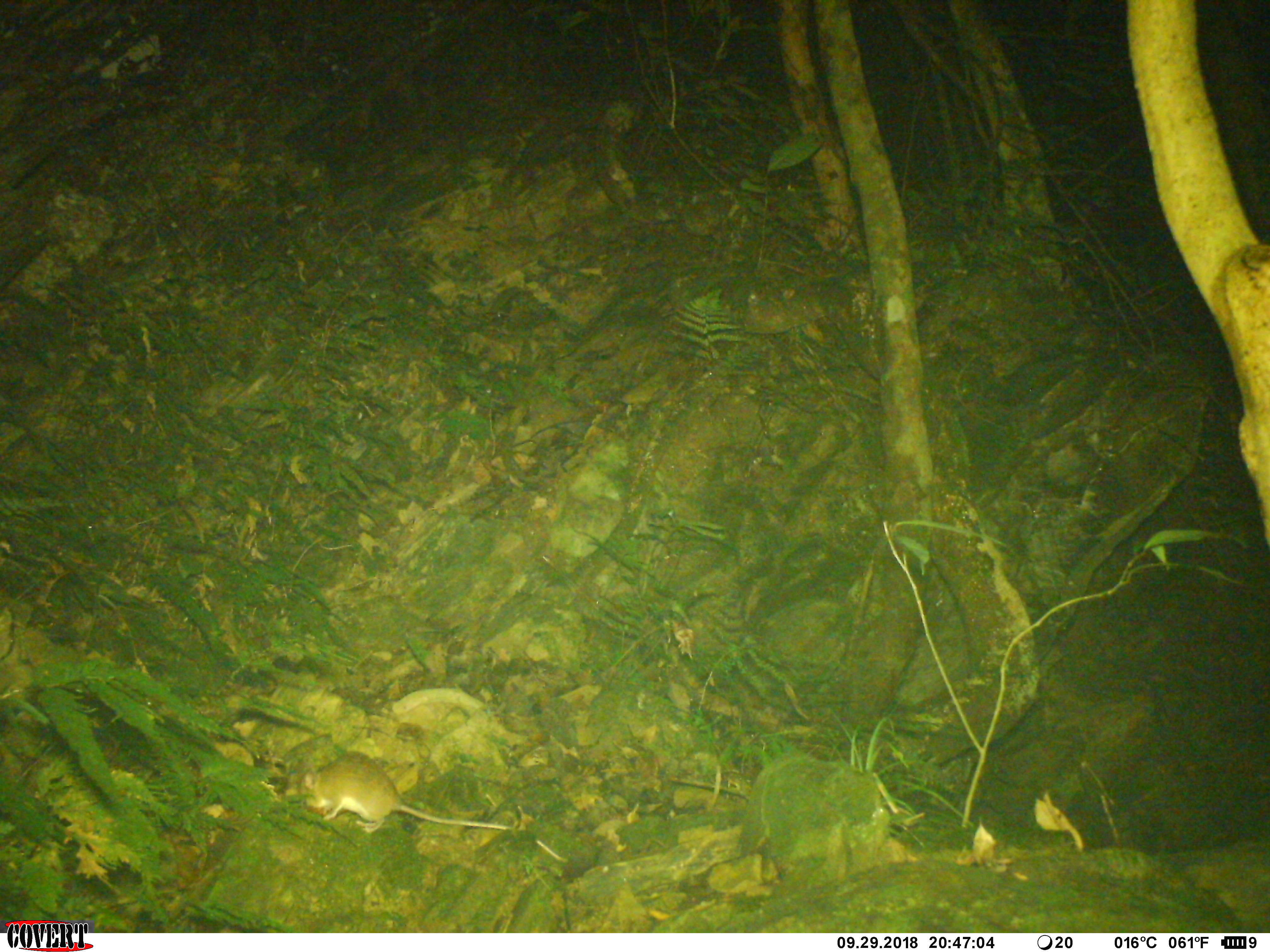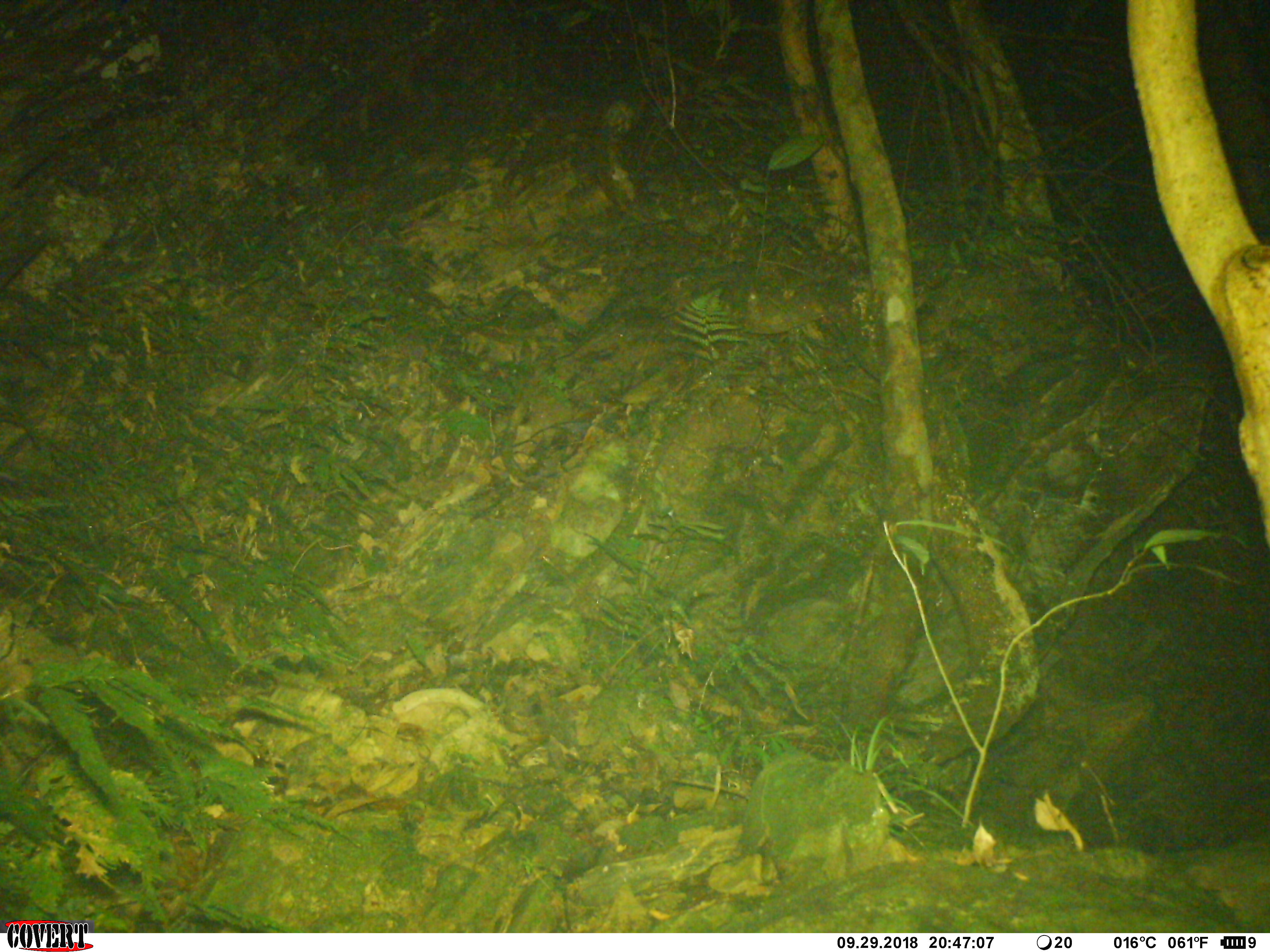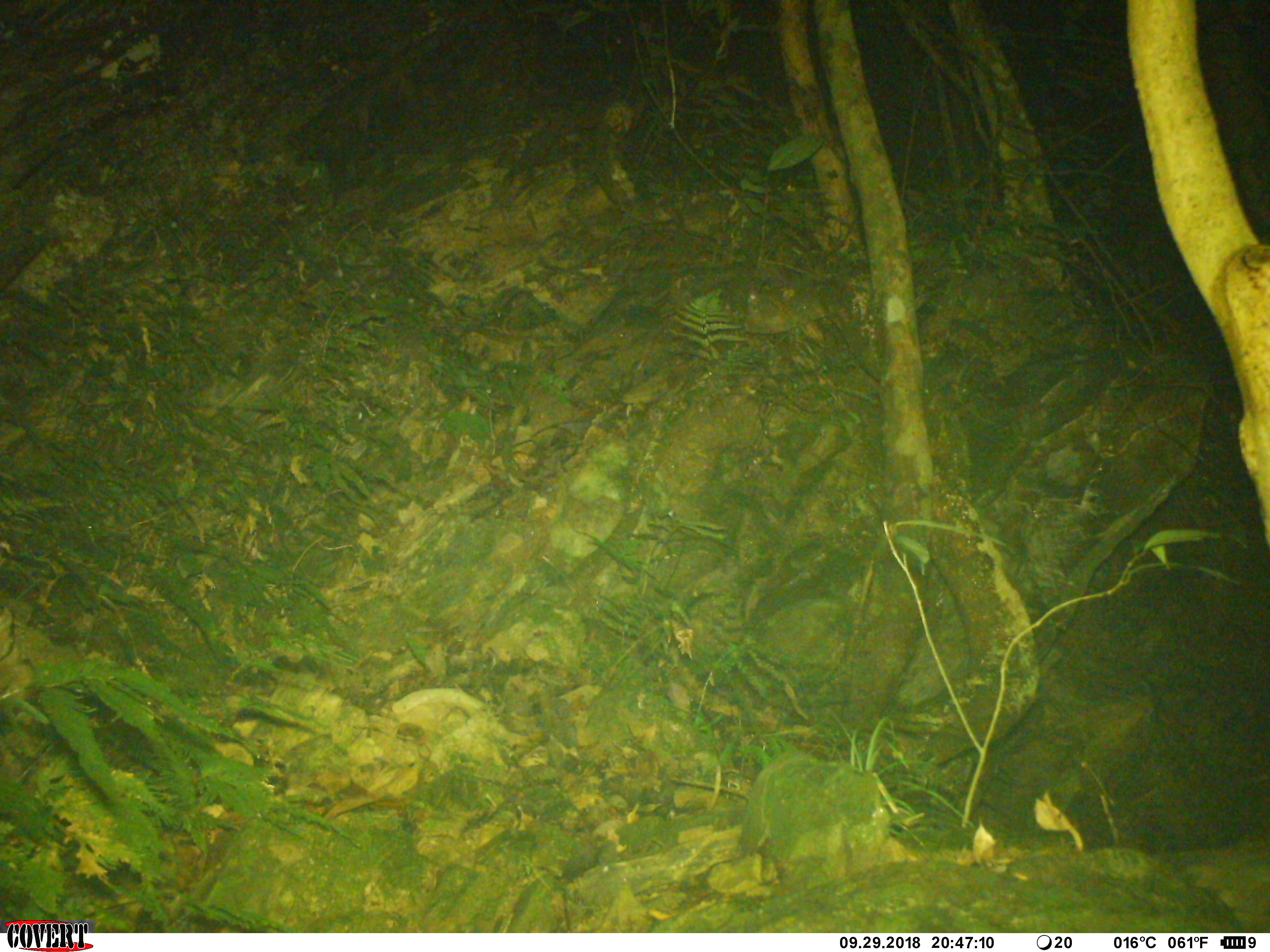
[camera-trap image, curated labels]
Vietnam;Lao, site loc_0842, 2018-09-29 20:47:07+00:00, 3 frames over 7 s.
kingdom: Animalia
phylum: Chordata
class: Mammalia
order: Rodentia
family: Muridae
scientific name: Muridae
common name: old-world mice and rats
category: unidentified murid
Unidentified murid (old-world mice and rats) (Muridae). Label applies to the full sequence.